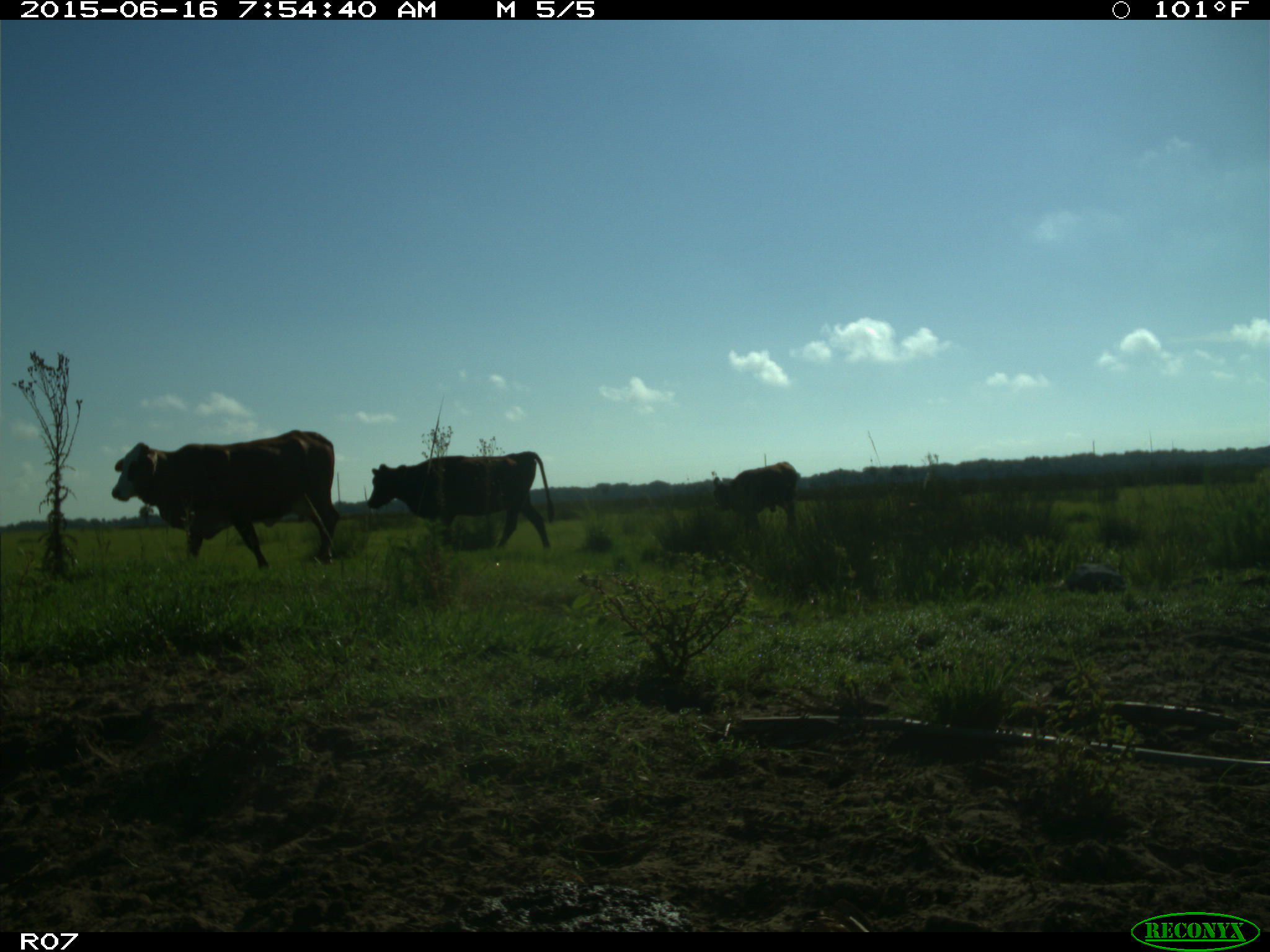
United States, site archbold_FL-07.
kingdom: Animalia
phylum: Chordata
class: Mammalia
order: Artiodactyla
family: Bovidae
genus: Bos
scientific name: Bos taurus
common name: domestic cow